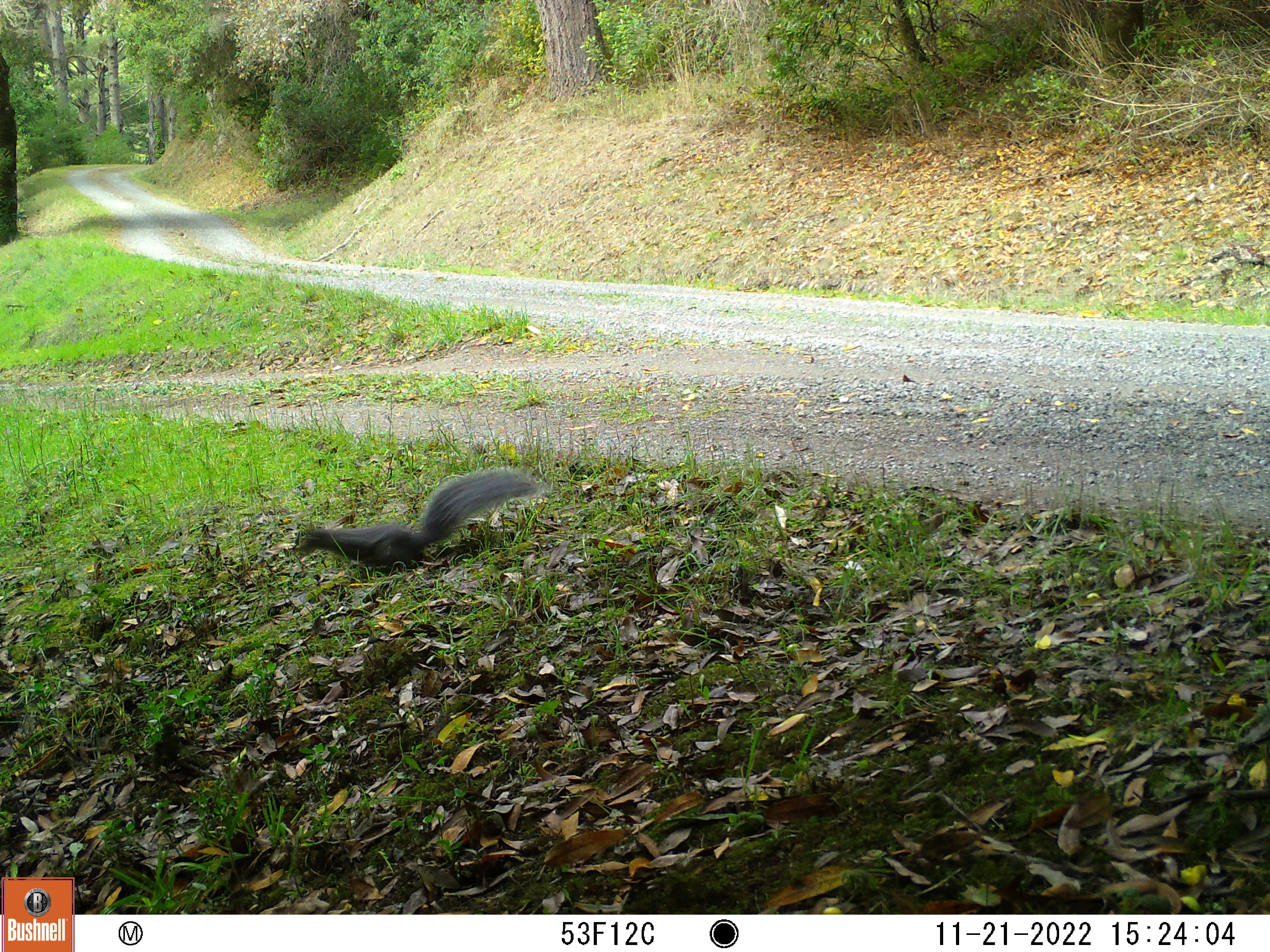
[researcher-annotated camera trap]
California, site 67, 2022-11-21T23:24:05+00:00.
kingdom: Animalia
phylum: Chordata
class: Mammalia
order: Rodentia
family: Sciuridae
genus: Sciurus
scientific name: Sciurus griseus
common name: western gray squirrel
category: western grey squirrel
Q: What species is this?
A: Western grey squirrel (western gray squirrel) (Sciurus griseus).